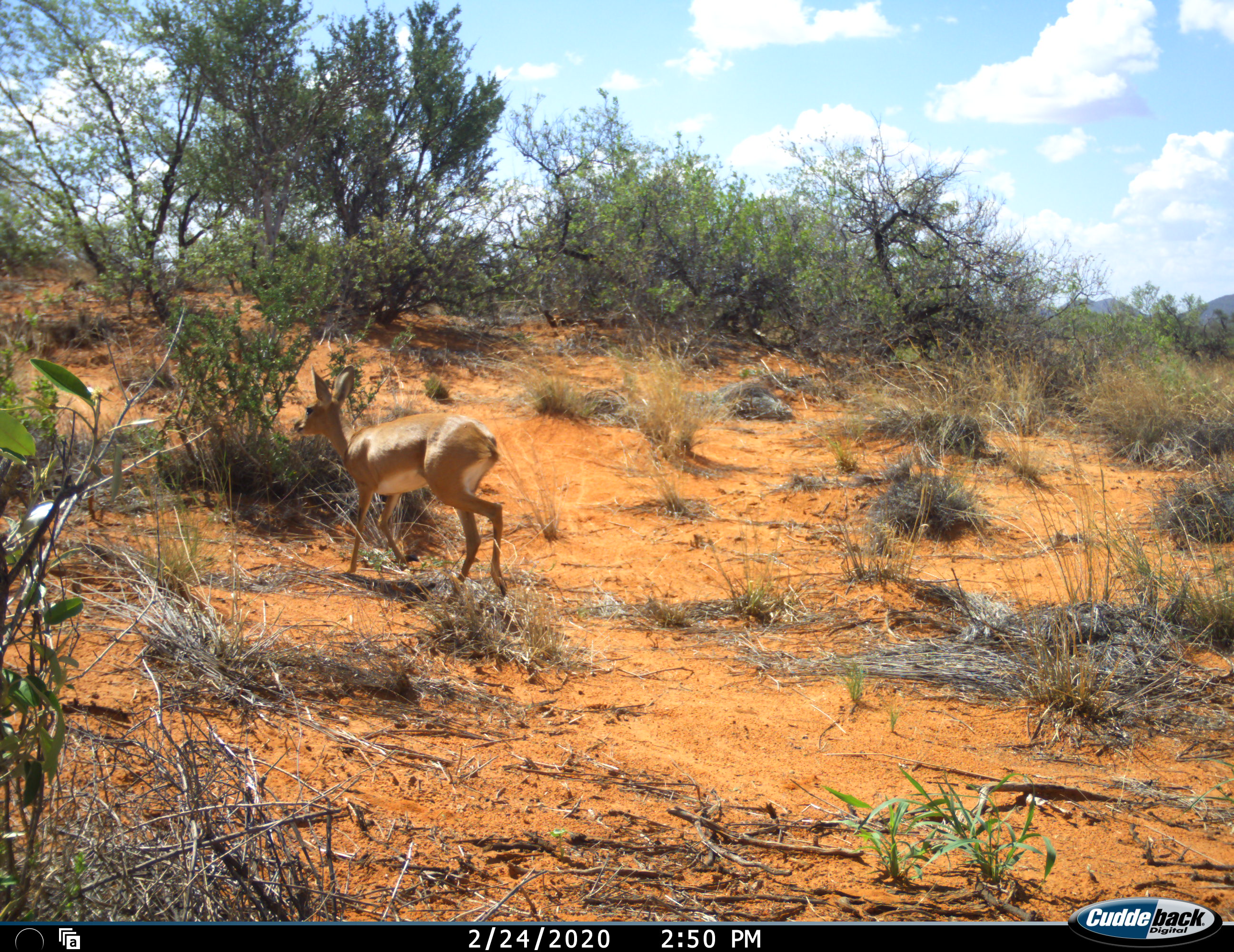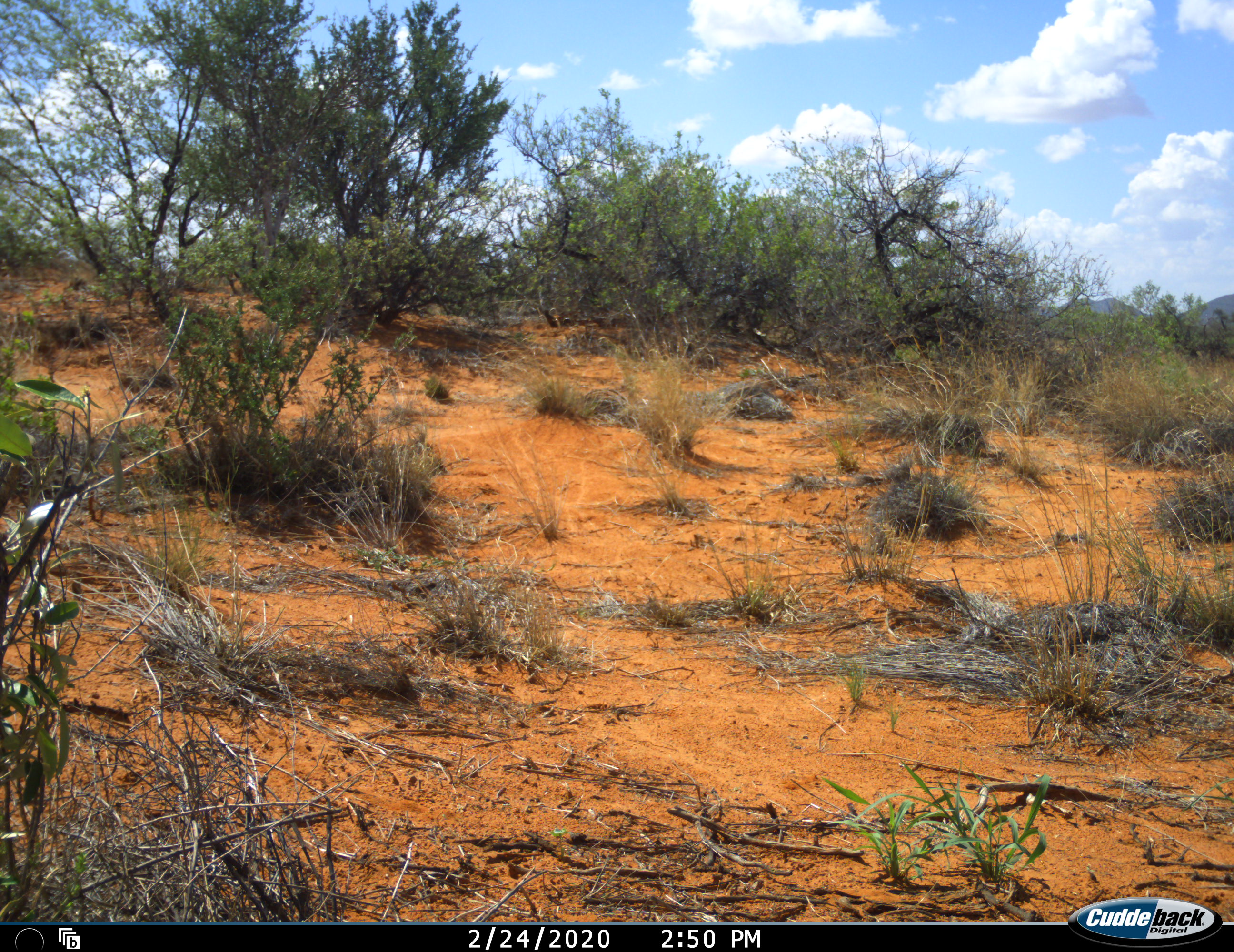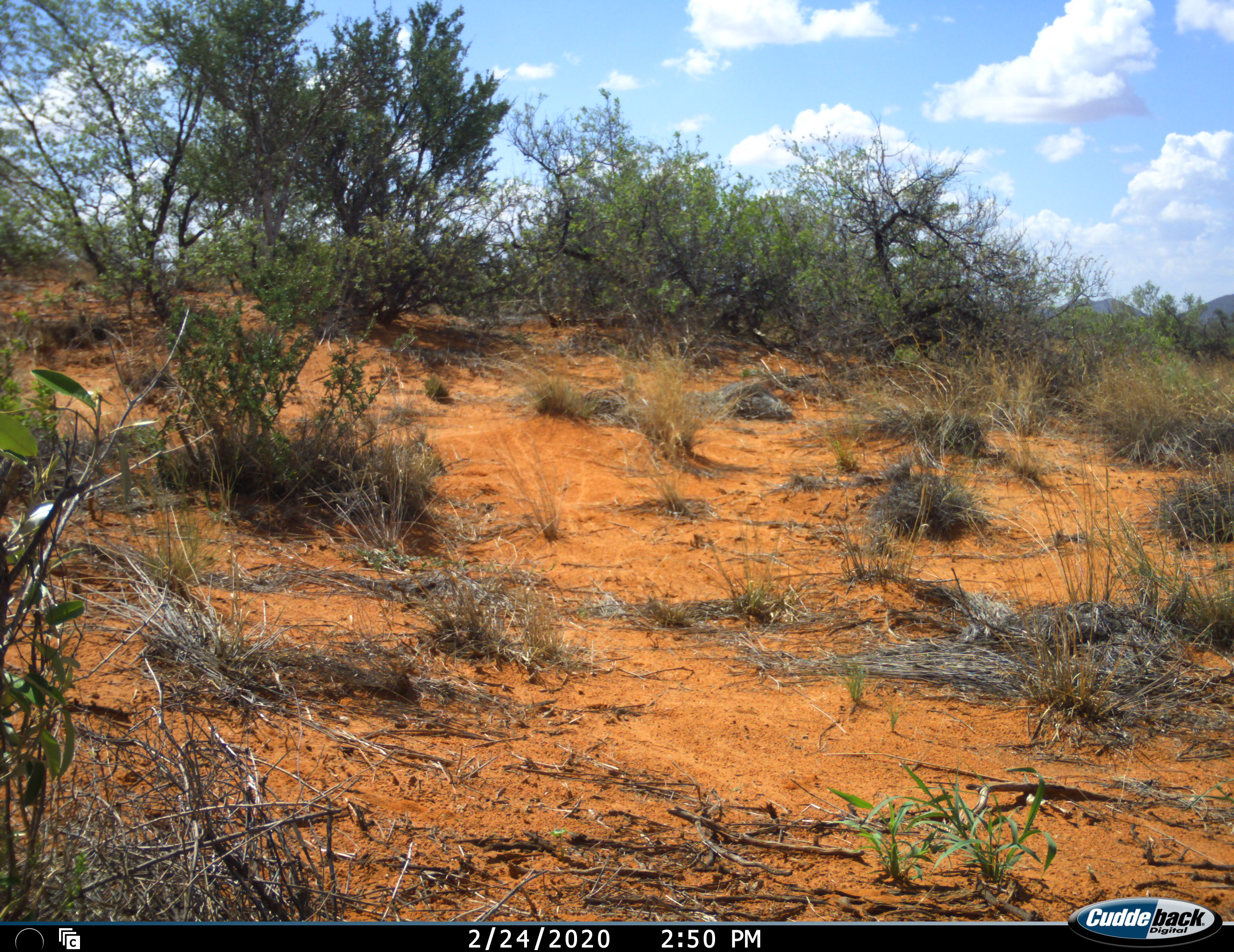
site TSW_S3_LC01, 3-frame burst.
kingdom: Animalia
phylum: Chordata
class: Mammalia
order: Artiodactyla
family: Bovidae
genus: Raphicerus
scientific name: Raphicerus campestris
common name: steenbok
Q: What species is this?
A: Steenbok (Raphicerus campestris).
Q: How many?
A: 1.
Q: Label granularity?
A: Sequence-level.